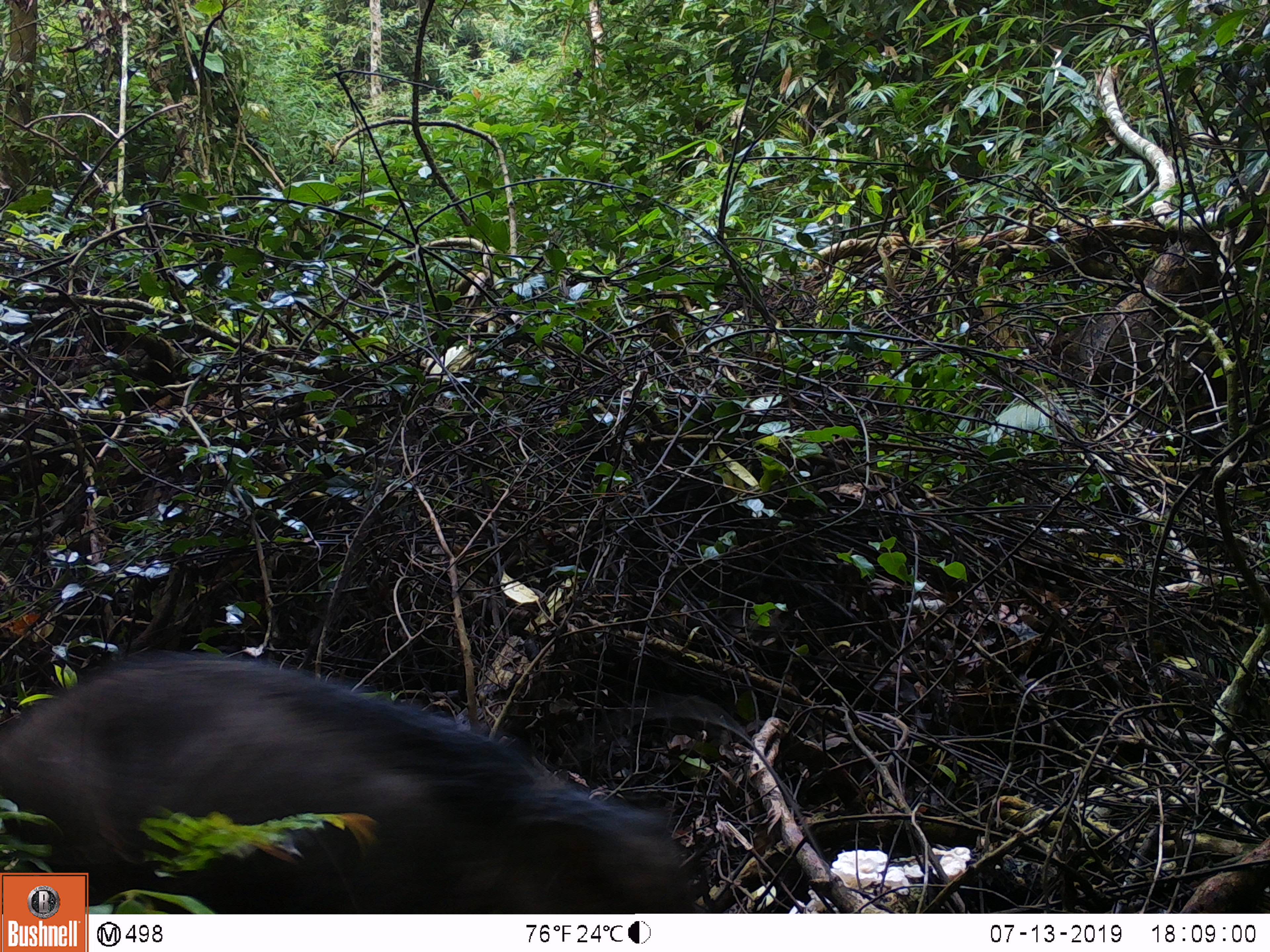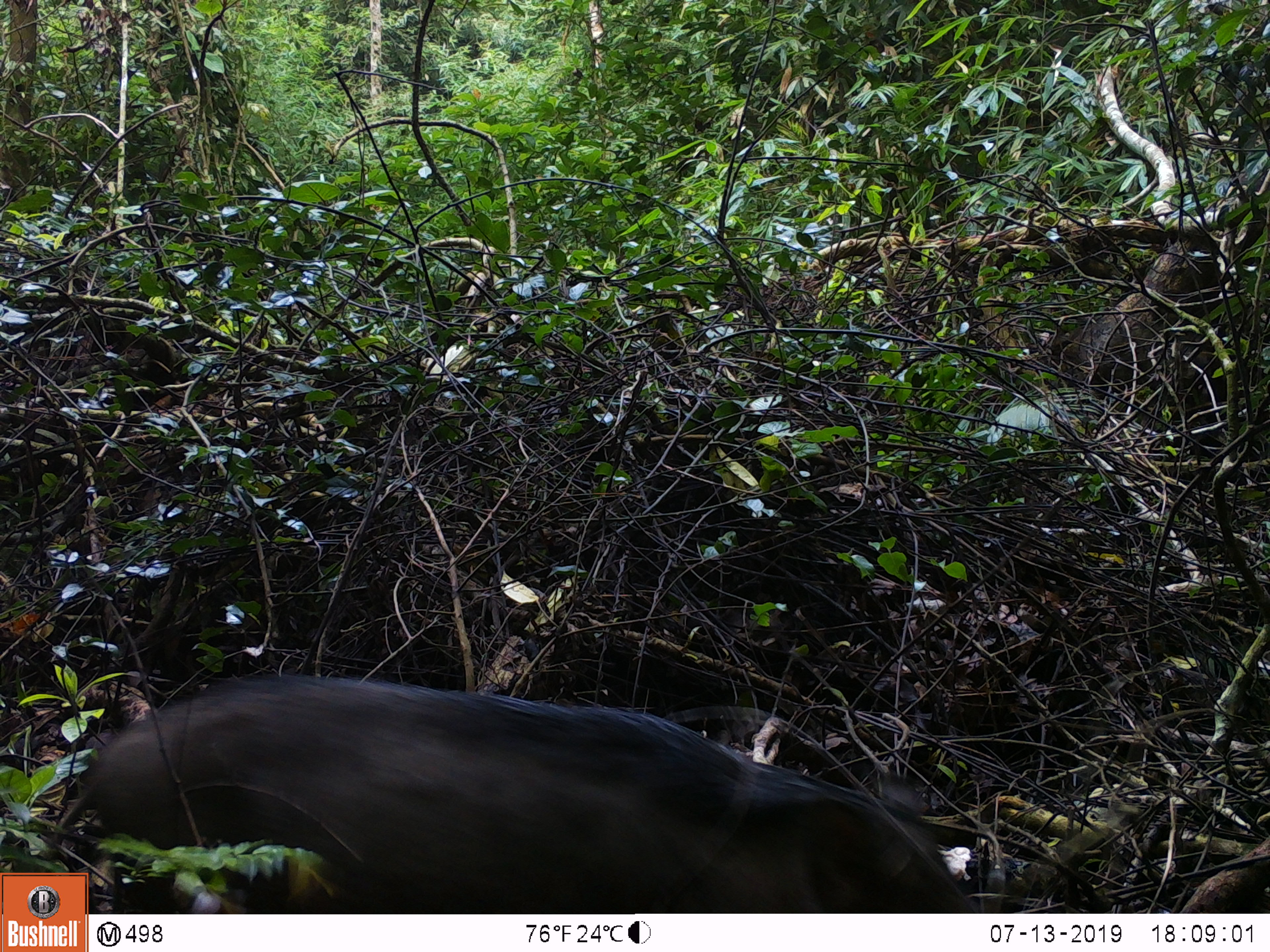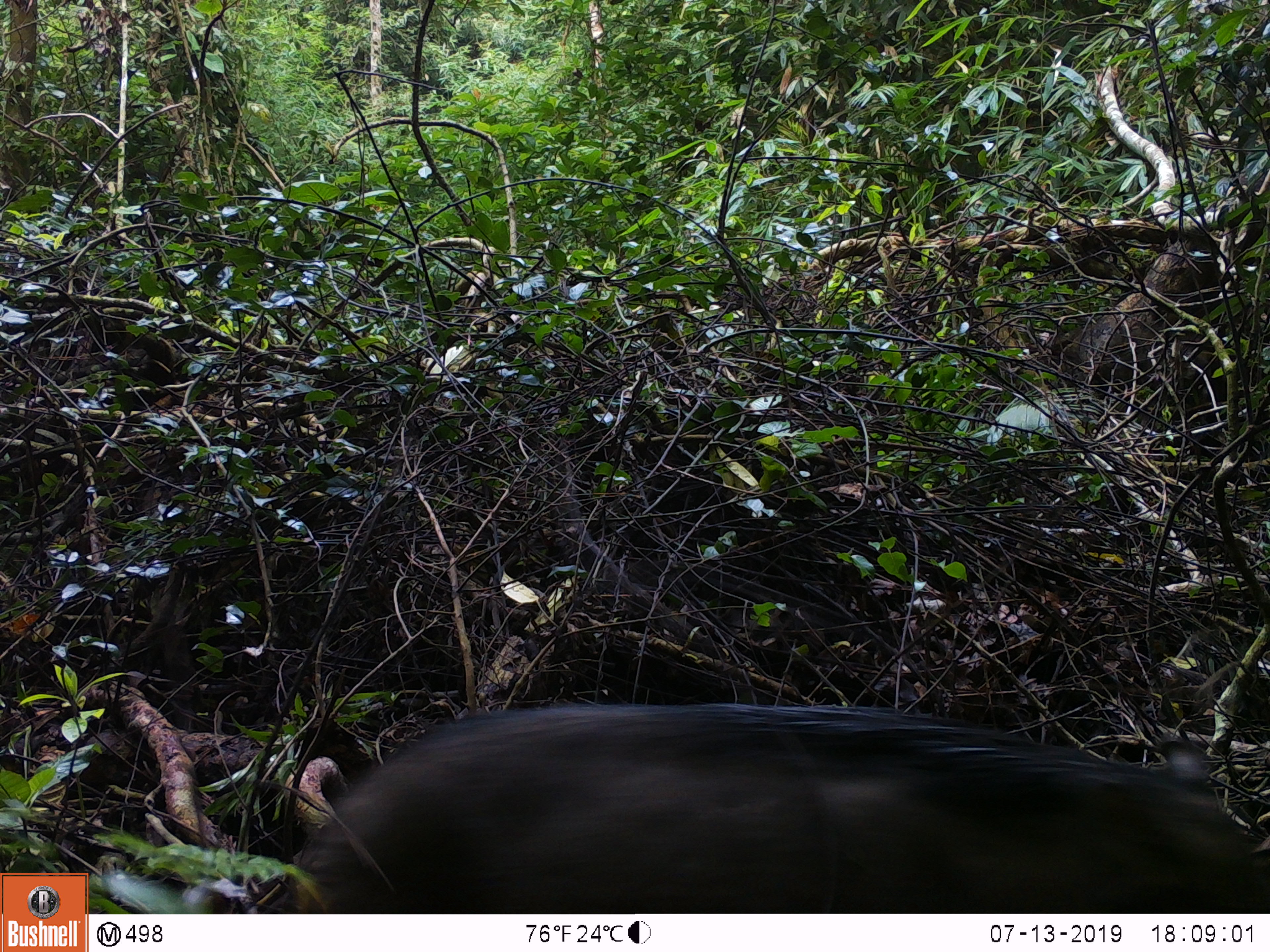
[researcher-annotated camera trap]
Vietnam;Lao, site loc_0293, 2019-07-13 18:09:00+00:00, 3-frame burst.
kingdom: Animalia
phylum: Chordata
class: Mammalia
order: Artiodactyla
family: Suidae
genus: Sus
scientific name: Sus scrofa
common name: eurasian wild pig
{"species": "eurasian wild pig (Sus scrofa)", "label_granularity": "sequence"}